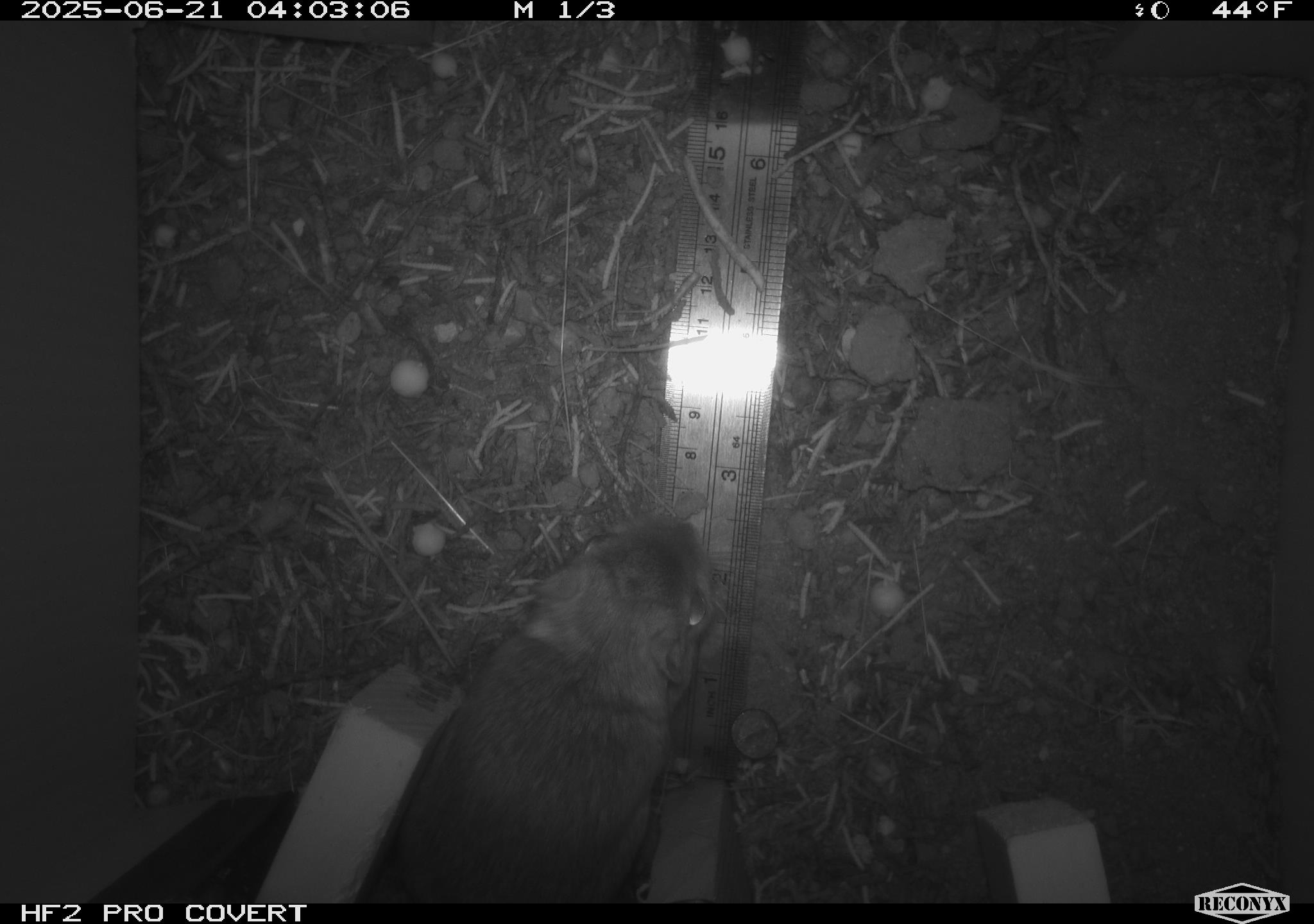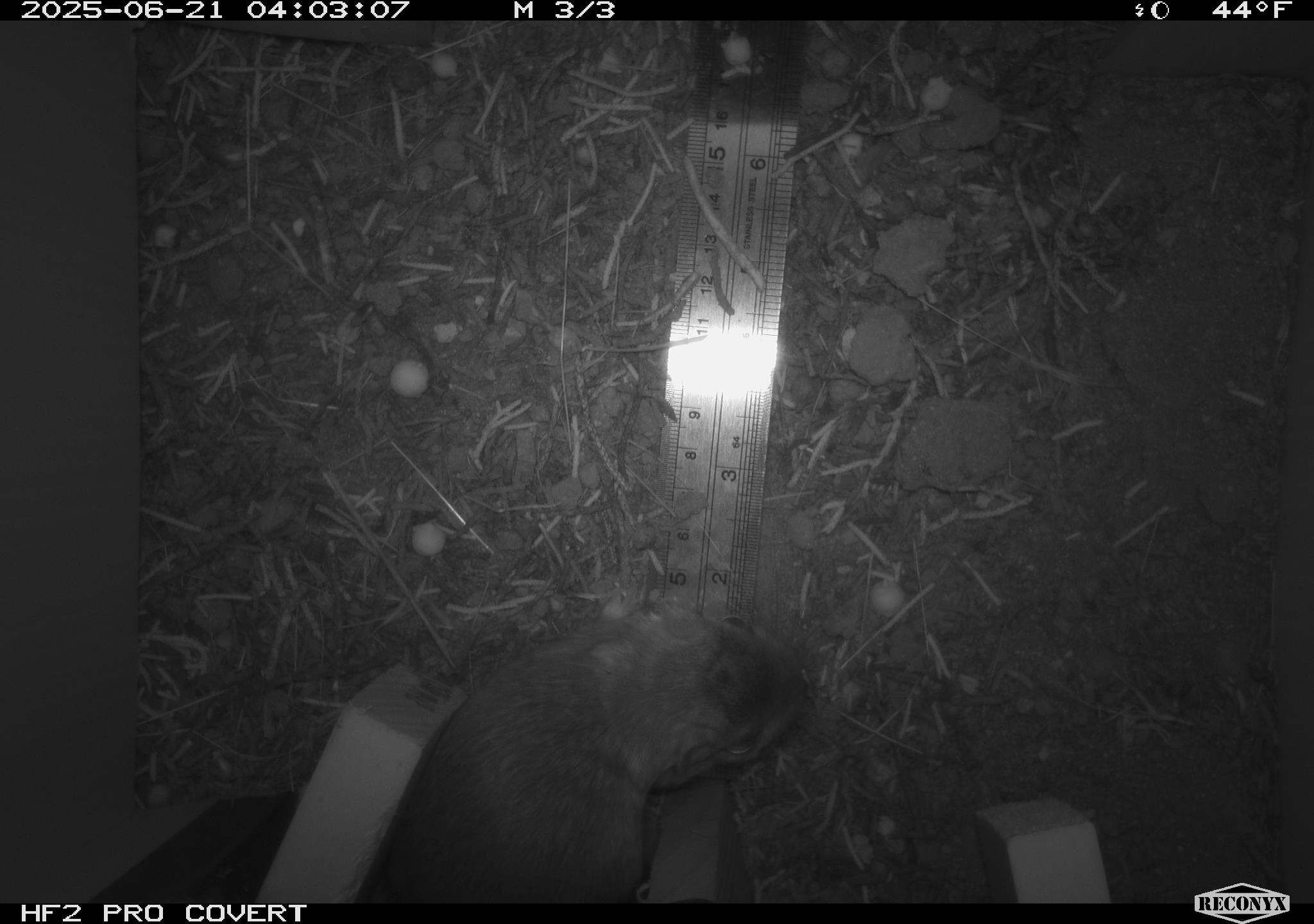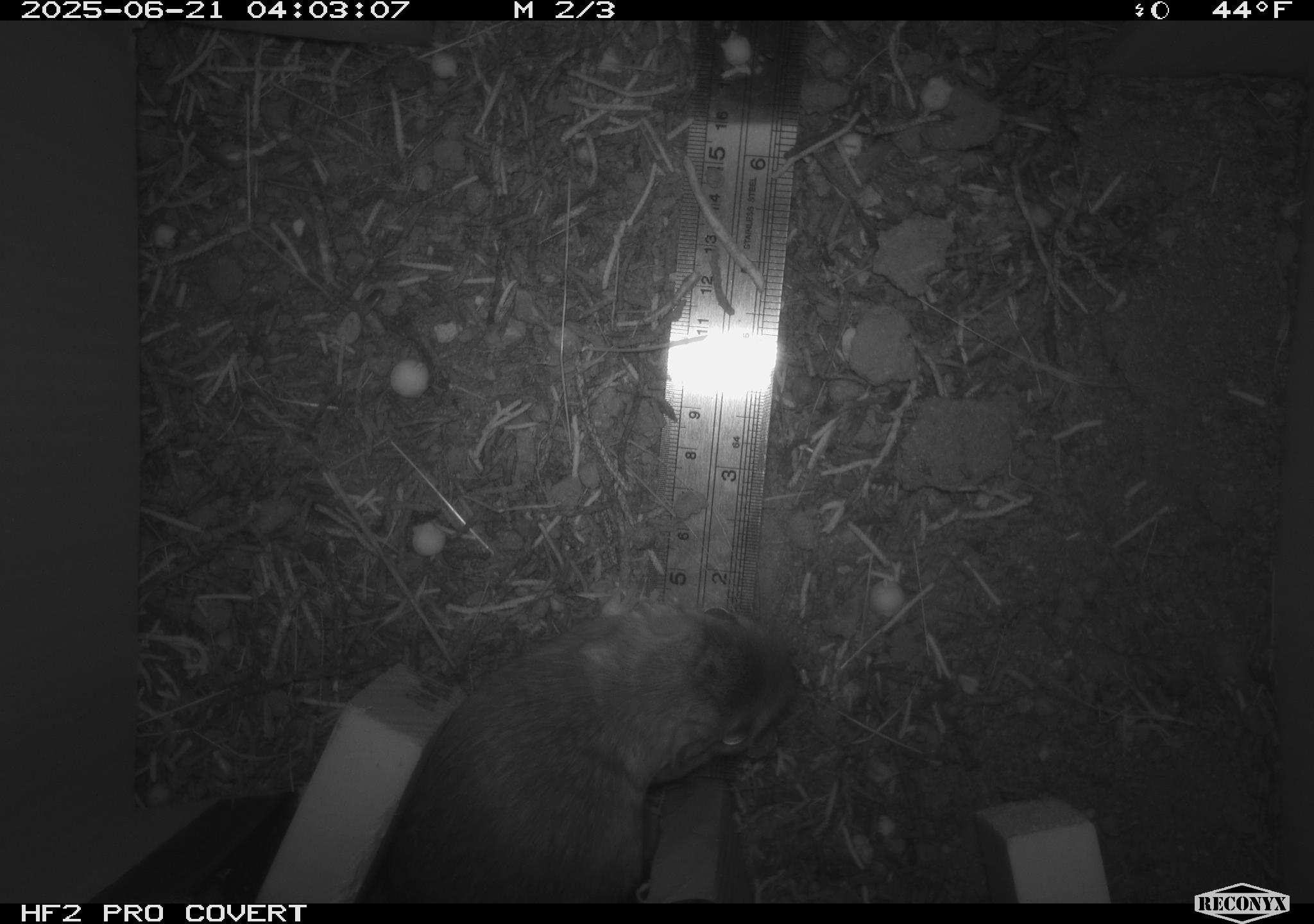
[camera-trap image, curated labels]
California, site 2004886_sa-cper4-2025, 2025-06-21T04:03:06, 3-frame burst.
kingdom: Animalia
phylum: Chordata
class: Mammalia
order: Rodentia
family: Heteromyidae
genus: Dipodomys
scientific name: Dipodomys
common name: kangaroo rats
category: dipodomys species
Dipodomys species (kangaroo rats) (Dipodomys).